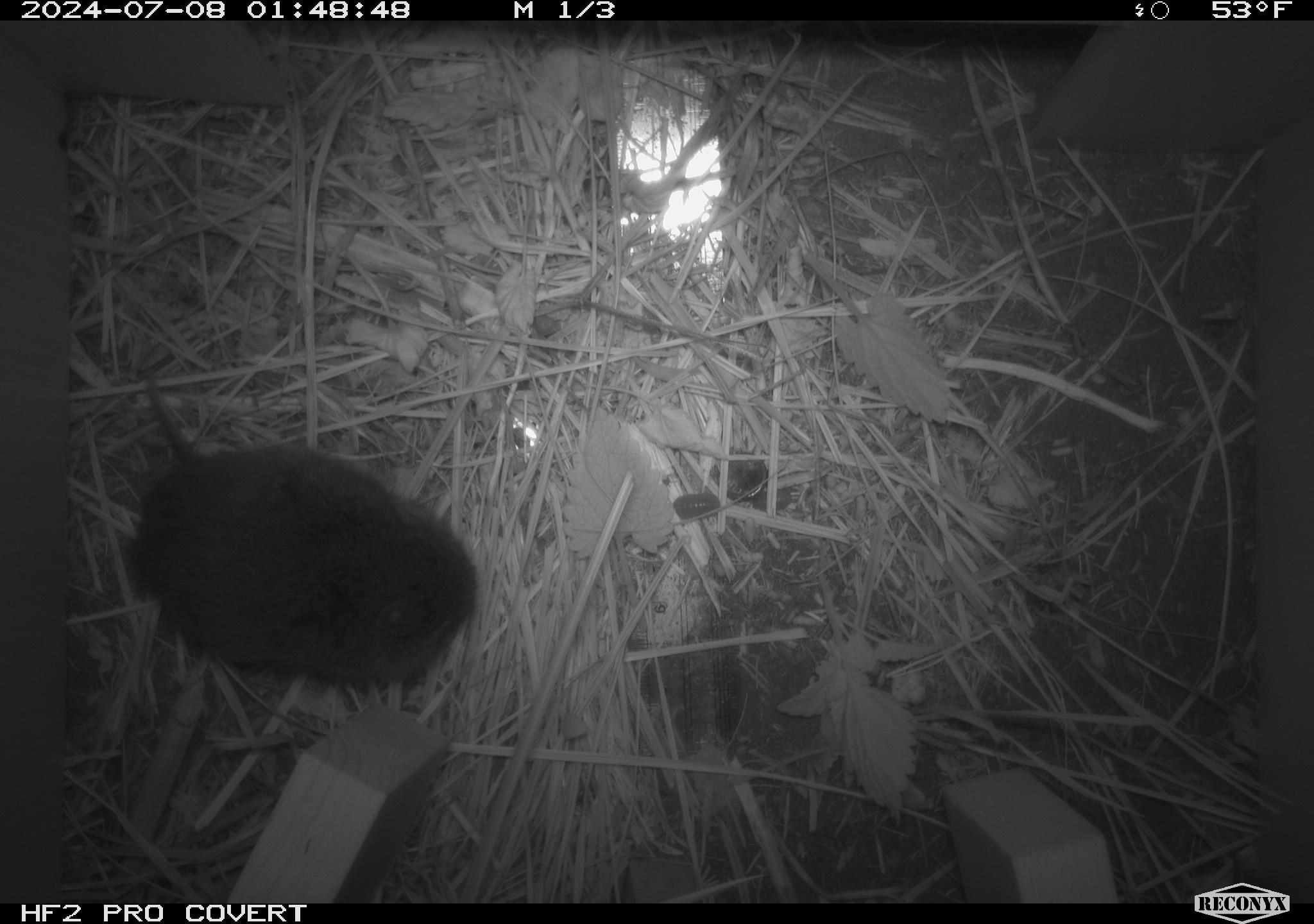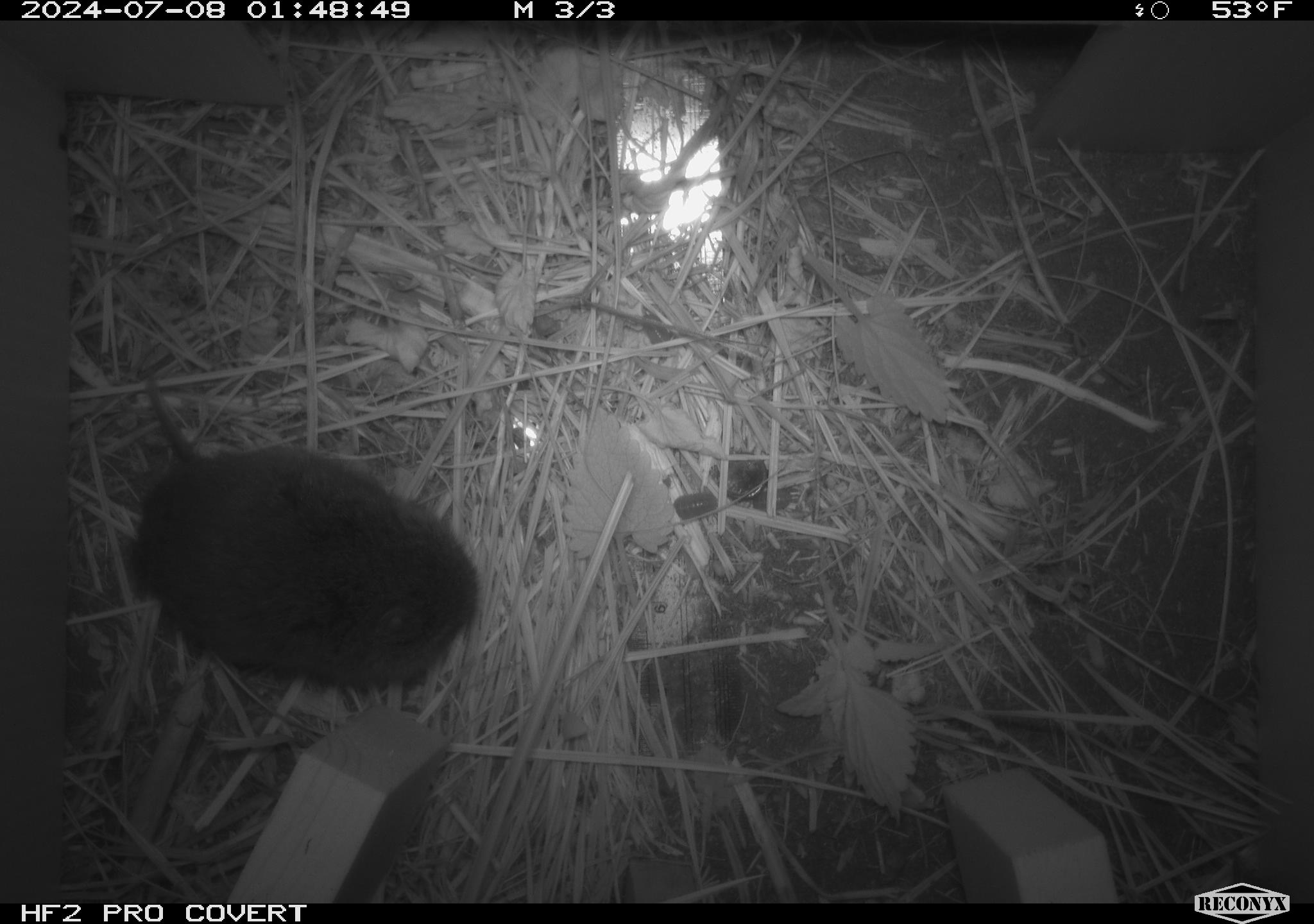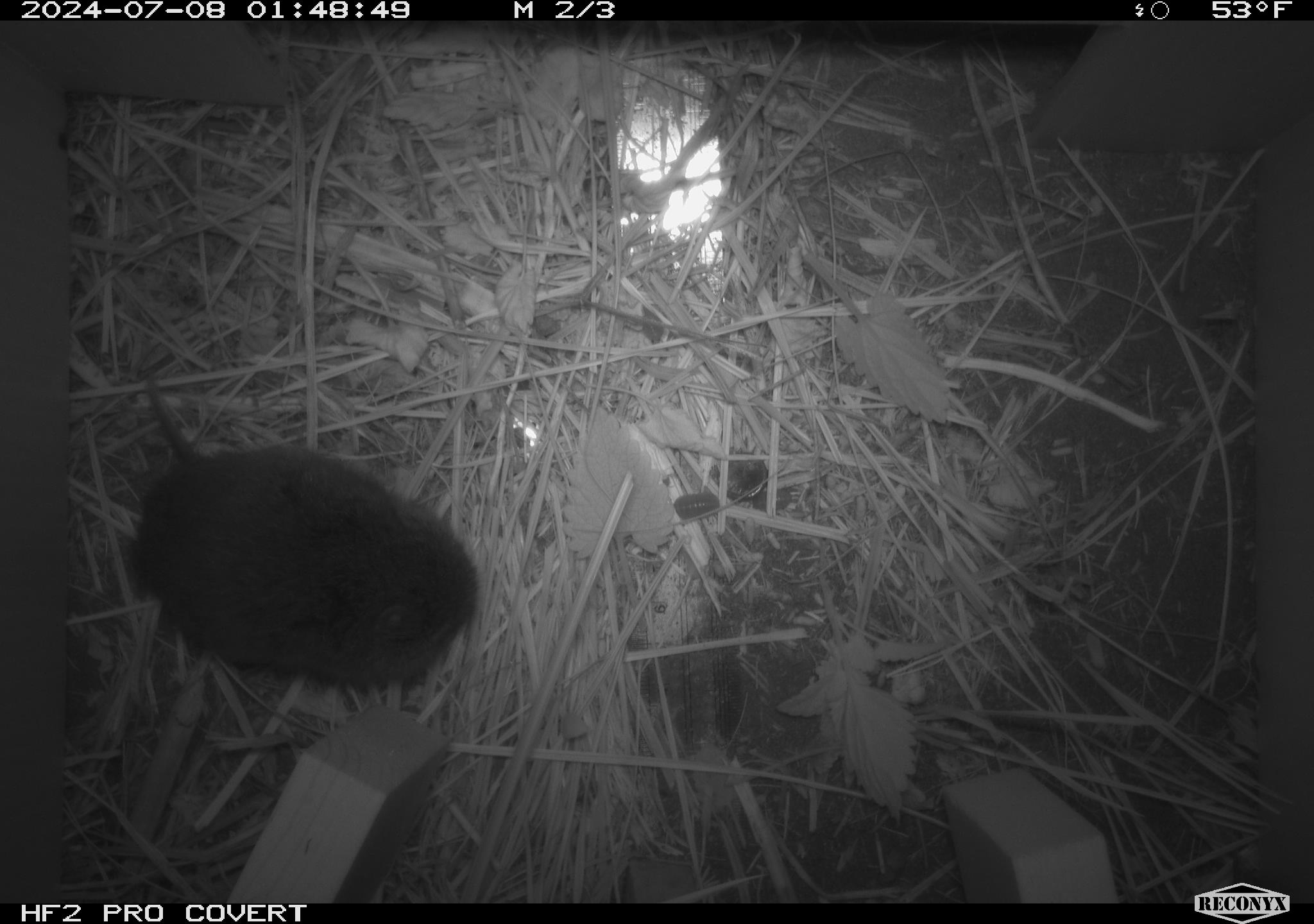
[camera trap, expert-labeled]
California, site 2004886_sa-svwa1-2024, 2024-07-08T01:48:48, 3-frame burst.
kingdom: Animalia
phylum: Chordata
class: Mammalia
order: Rodentia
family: Cricetidae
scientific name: Arvicolinae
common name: voles, lemmings, and muskrats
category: arvicolinae subfamily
Arvicolinae subfamily (voles, lemmings, and muskrats) (Arvicolinae).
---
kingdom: Animalia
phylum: Arthropoda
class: Malacostraca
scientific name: Malacostraca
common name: amphipods, crabs, isopods, krill, lobsters and shrimps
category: malacostracan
Malacostracan (amphipods, crabs, isopods, krill, lobsters and shrimps) (Malacostraca).